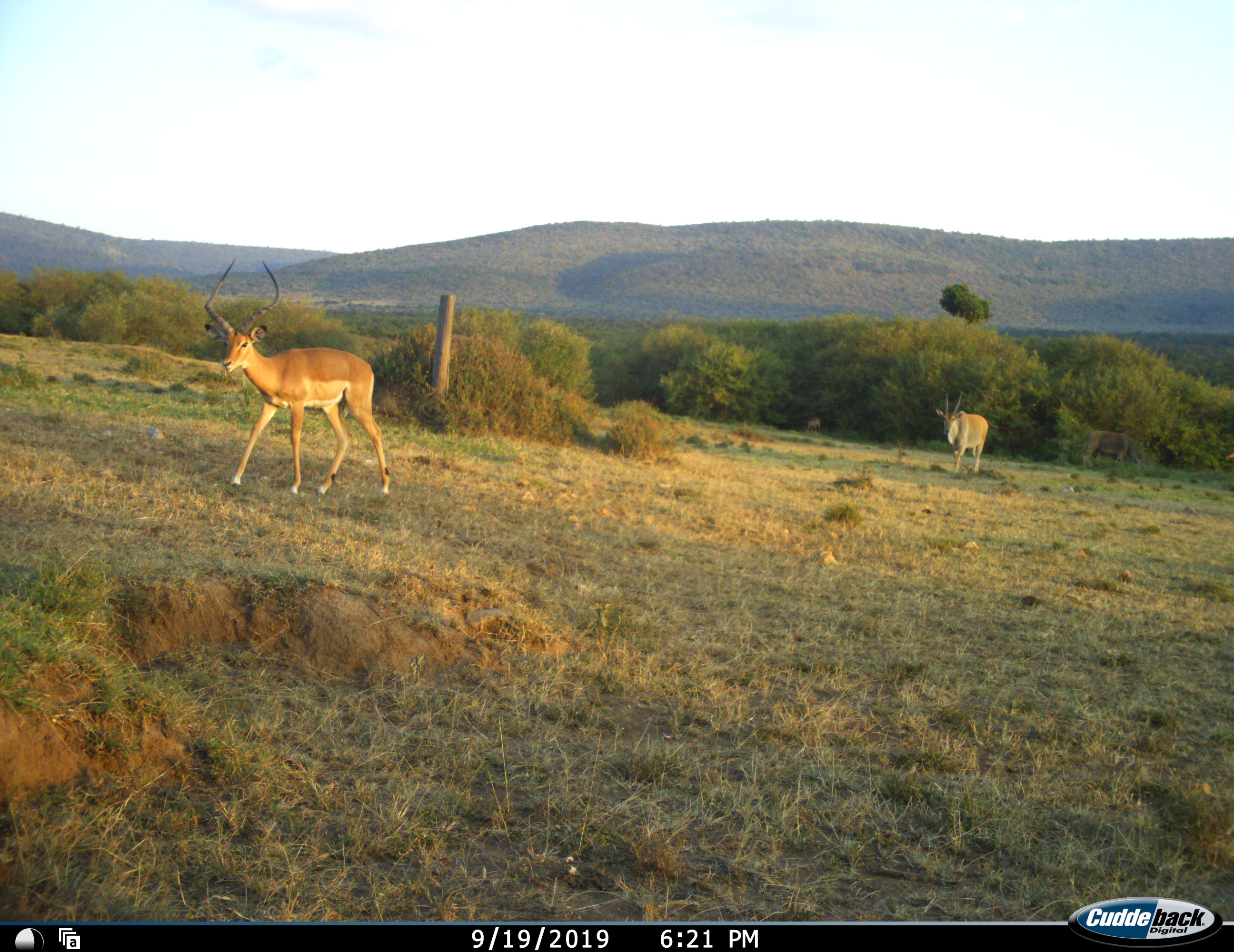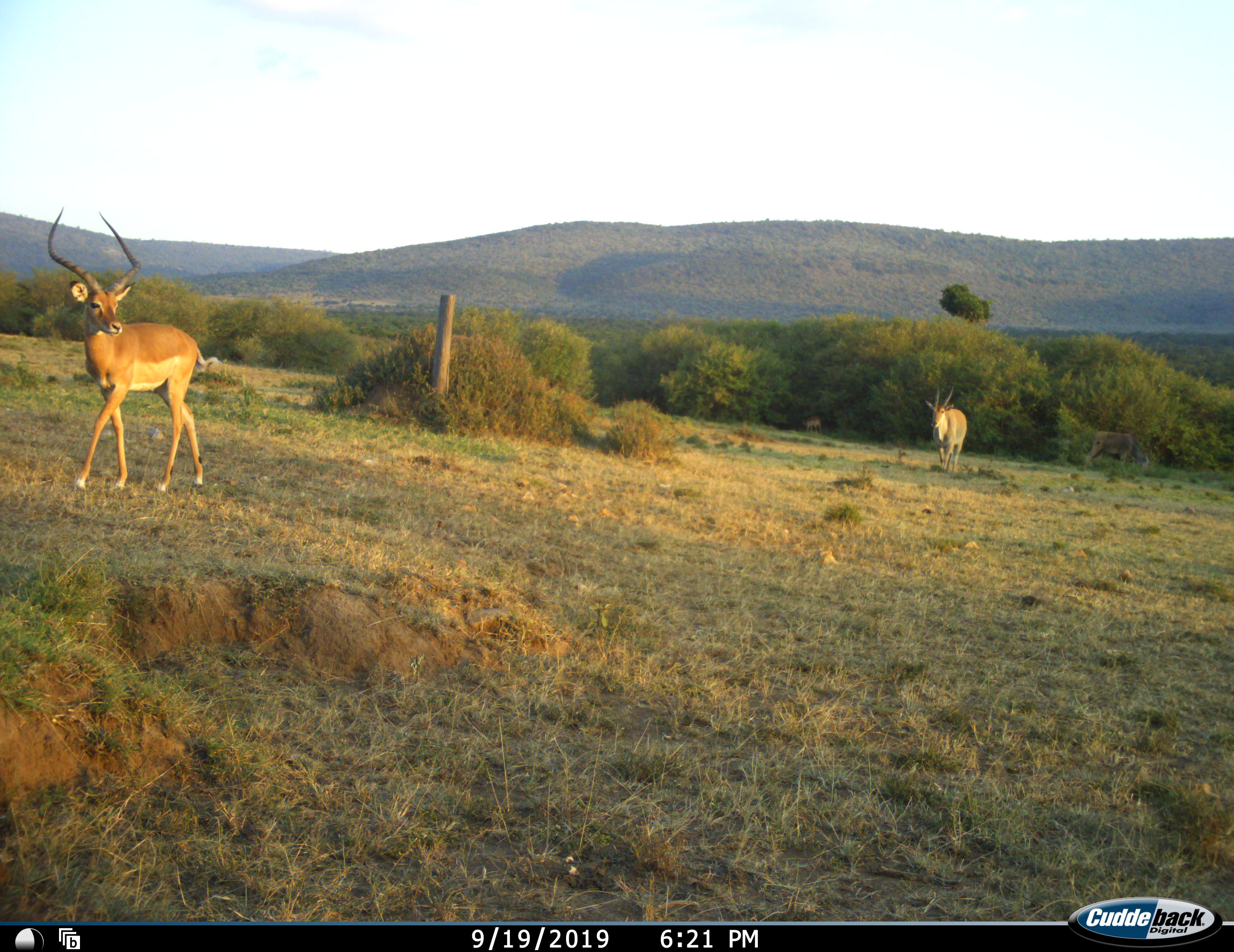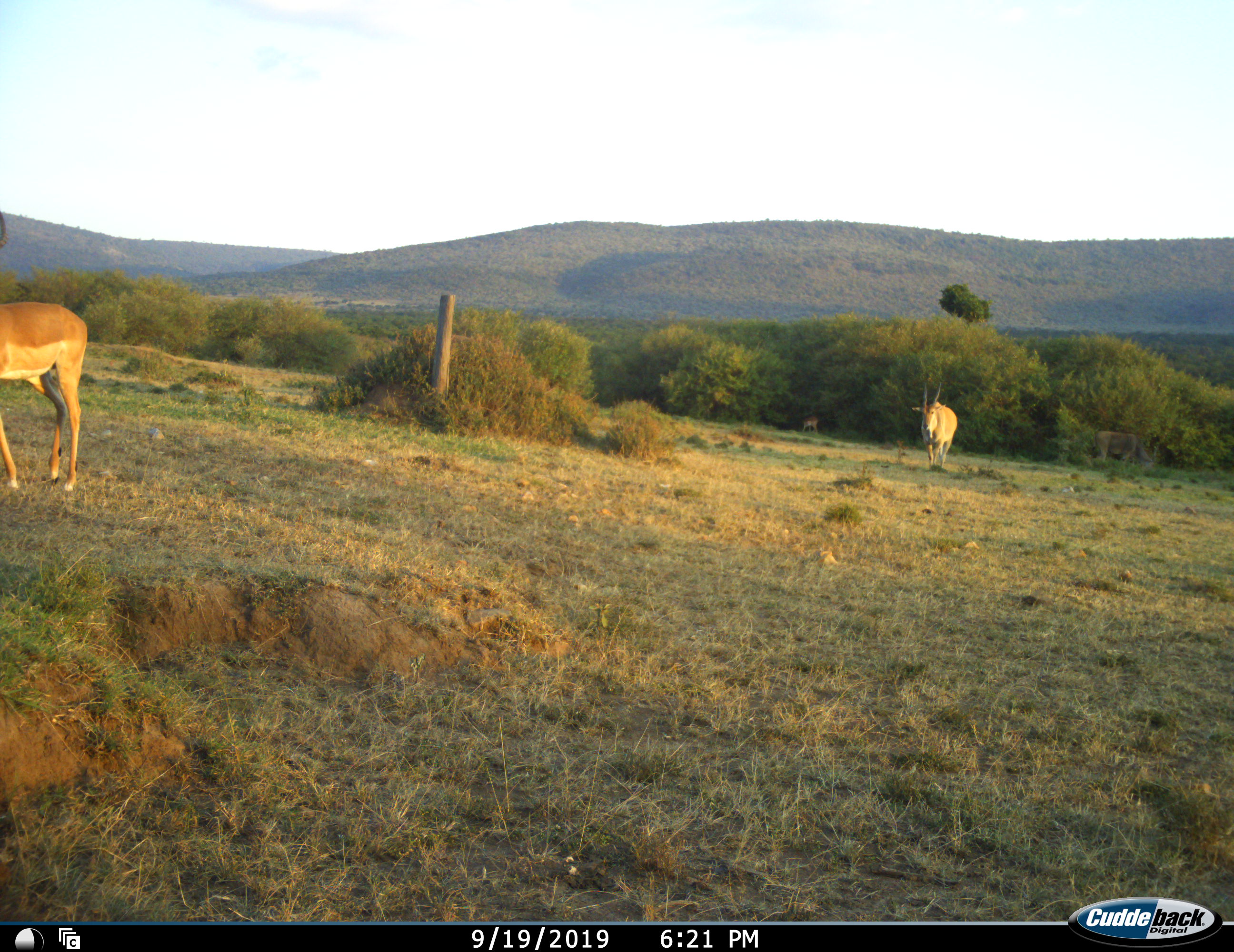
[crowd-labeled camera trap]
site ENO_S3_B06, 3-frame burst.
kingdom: Animalia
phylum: Chordata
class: Mammalia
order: Artiodactyla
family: Bovidae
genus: Tragelaphus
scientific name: Tragelaphus oryx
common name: eland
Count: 2.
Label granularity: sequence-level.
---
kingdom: Animalia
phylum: Chordata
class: Mammalia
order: Artiodactyla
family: Bovidae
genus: Aepyceros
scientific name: Aepyceros melampus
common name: impala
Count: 1.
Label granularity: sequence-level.